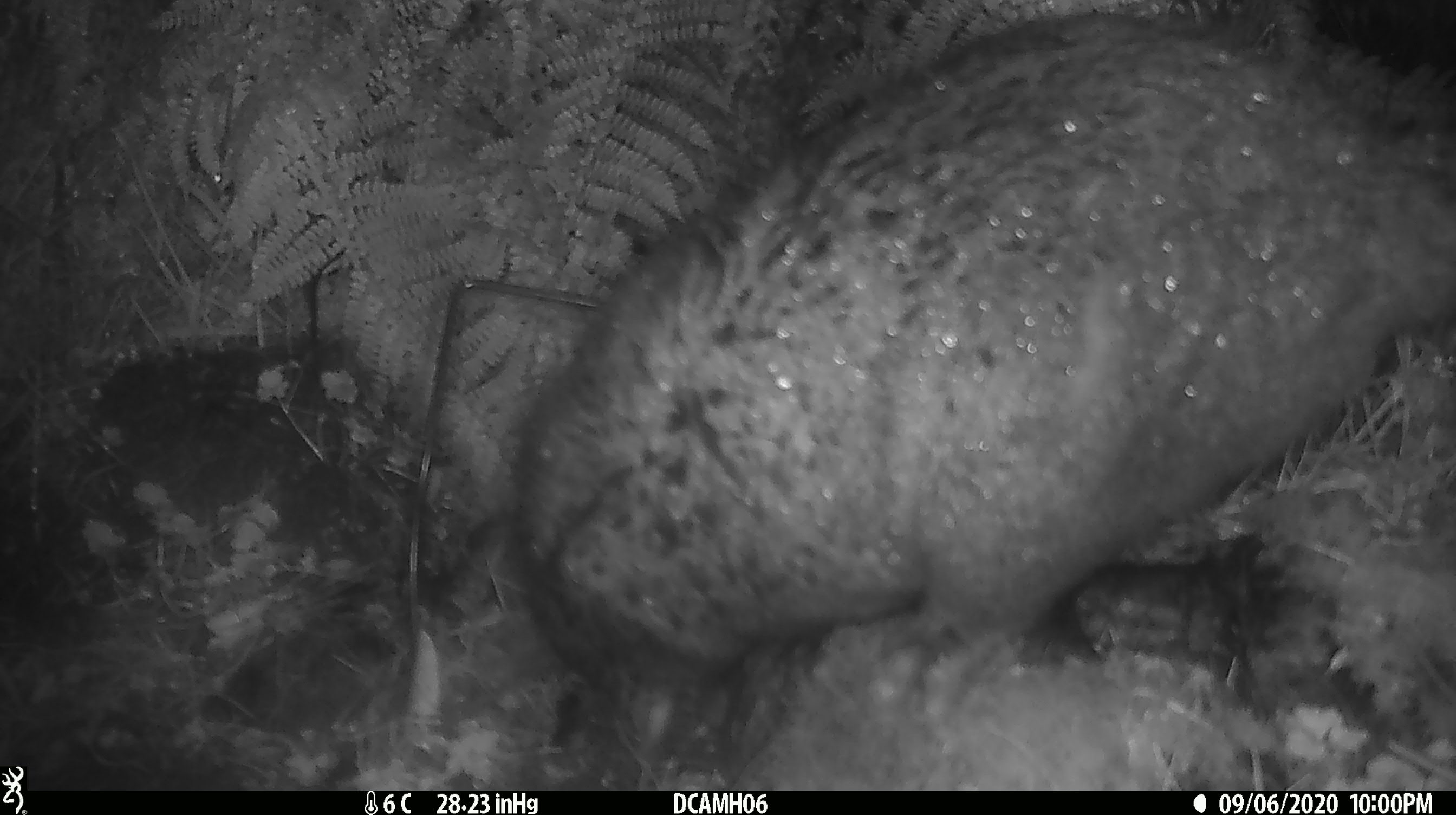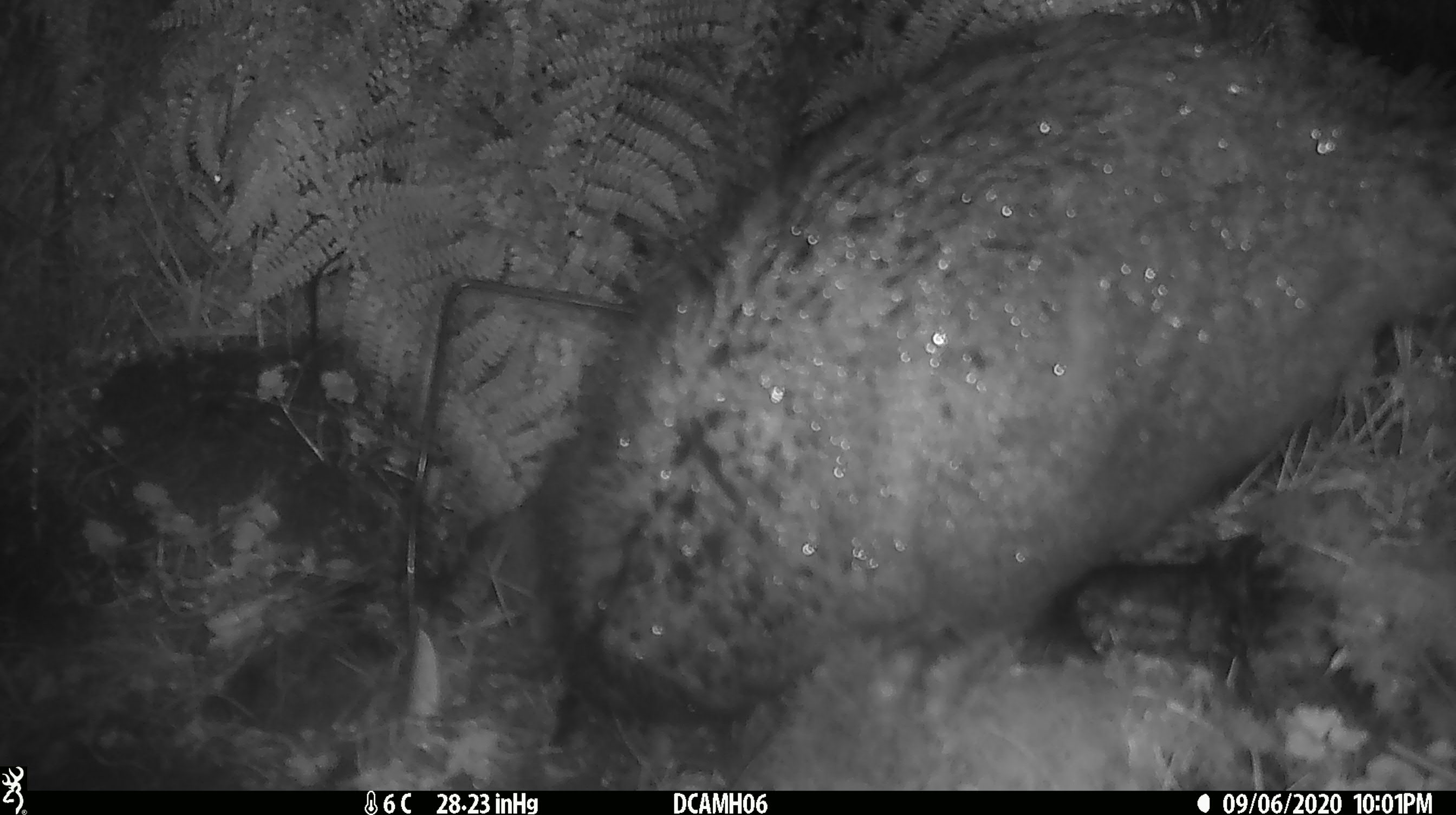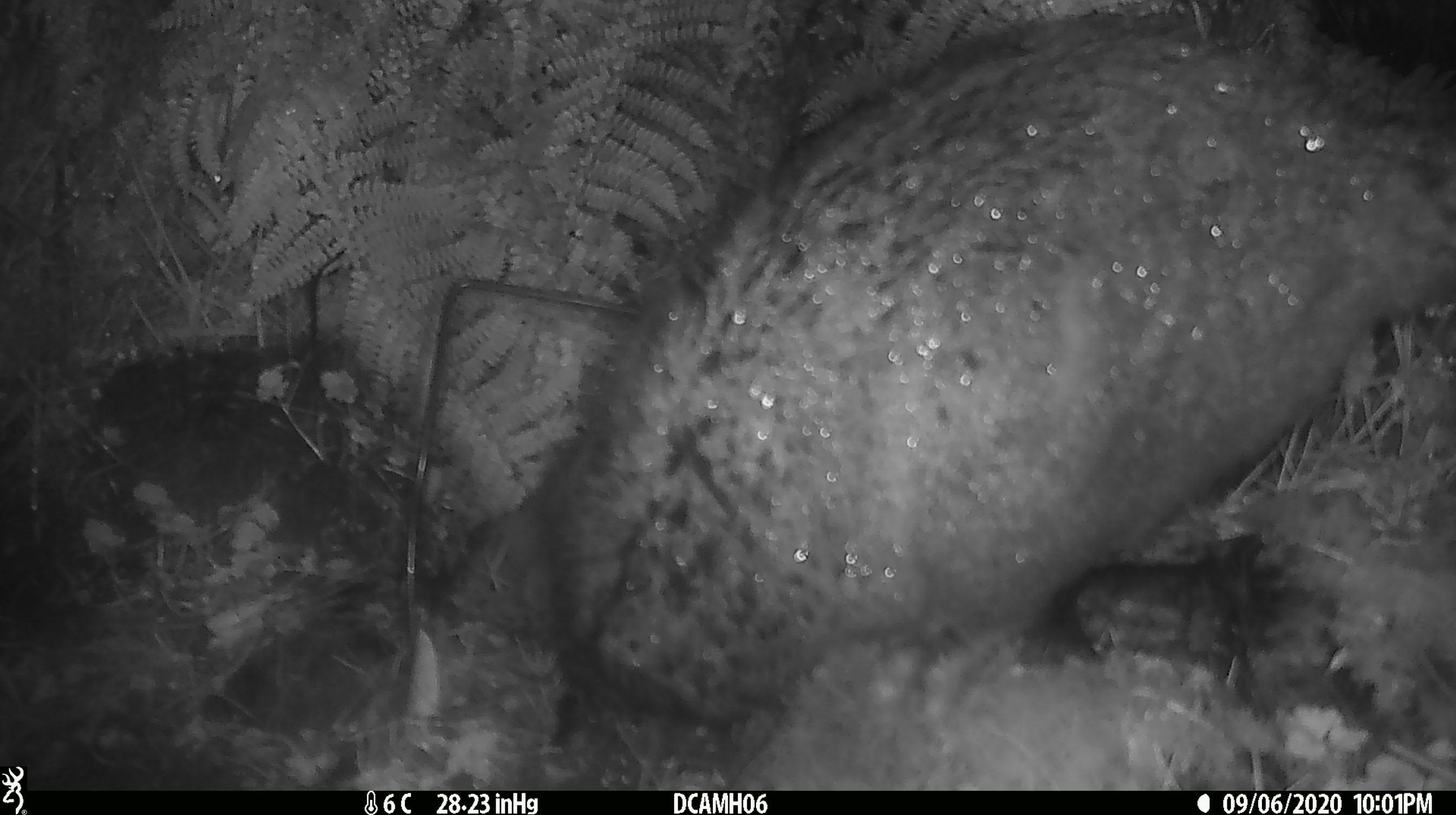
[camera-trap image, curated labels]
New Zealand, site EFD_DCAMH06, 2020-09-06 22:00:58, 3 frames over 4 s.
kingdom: Animalia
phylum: Chordata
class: Mammalia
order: Diprotodontia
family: Phalangeridae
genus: Trichosurus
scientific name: Trichosurus vulpecula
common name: common brushtail possum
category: possum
Possum (common brushtail possum) (Trichosurus vulpecula).